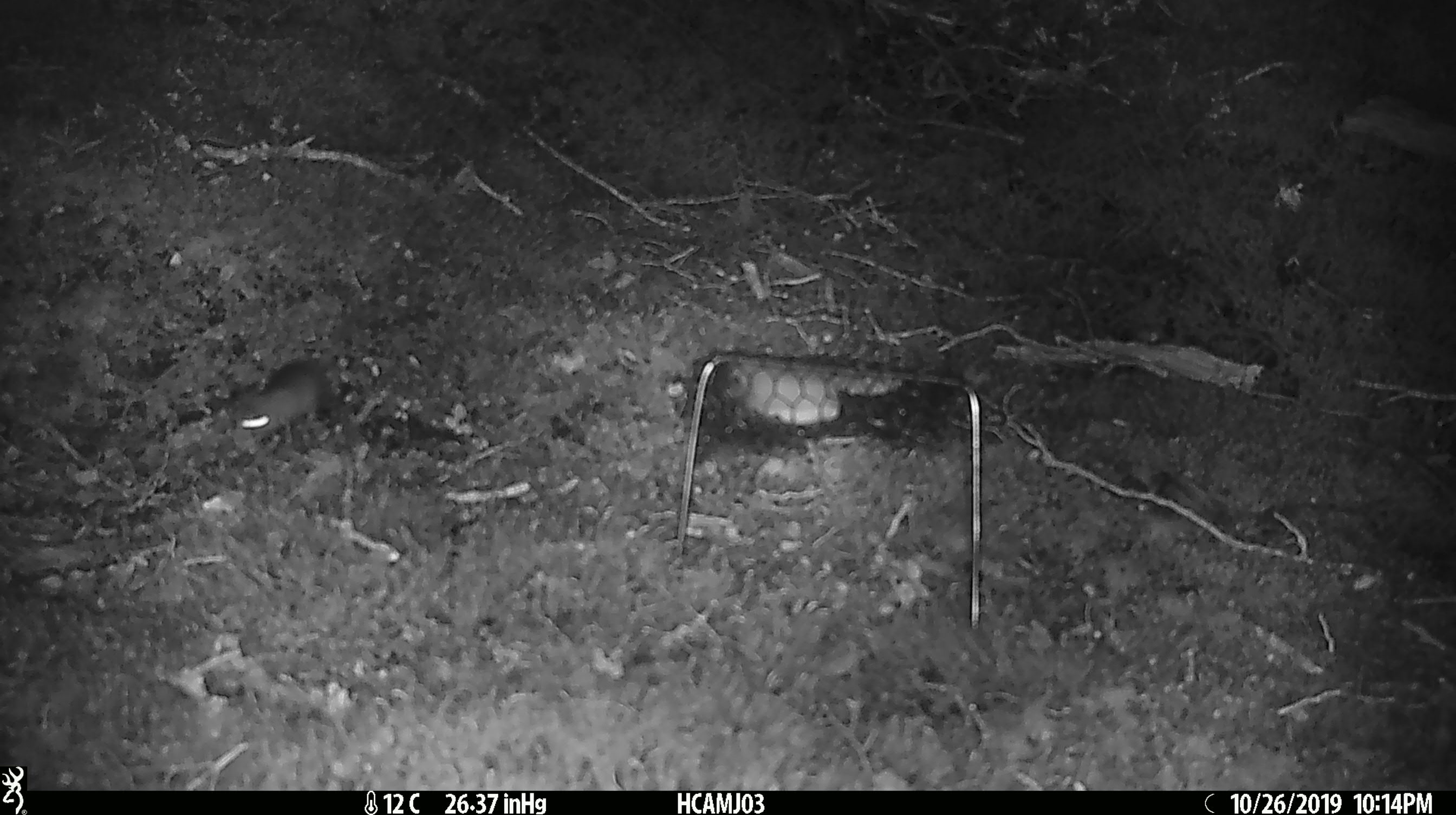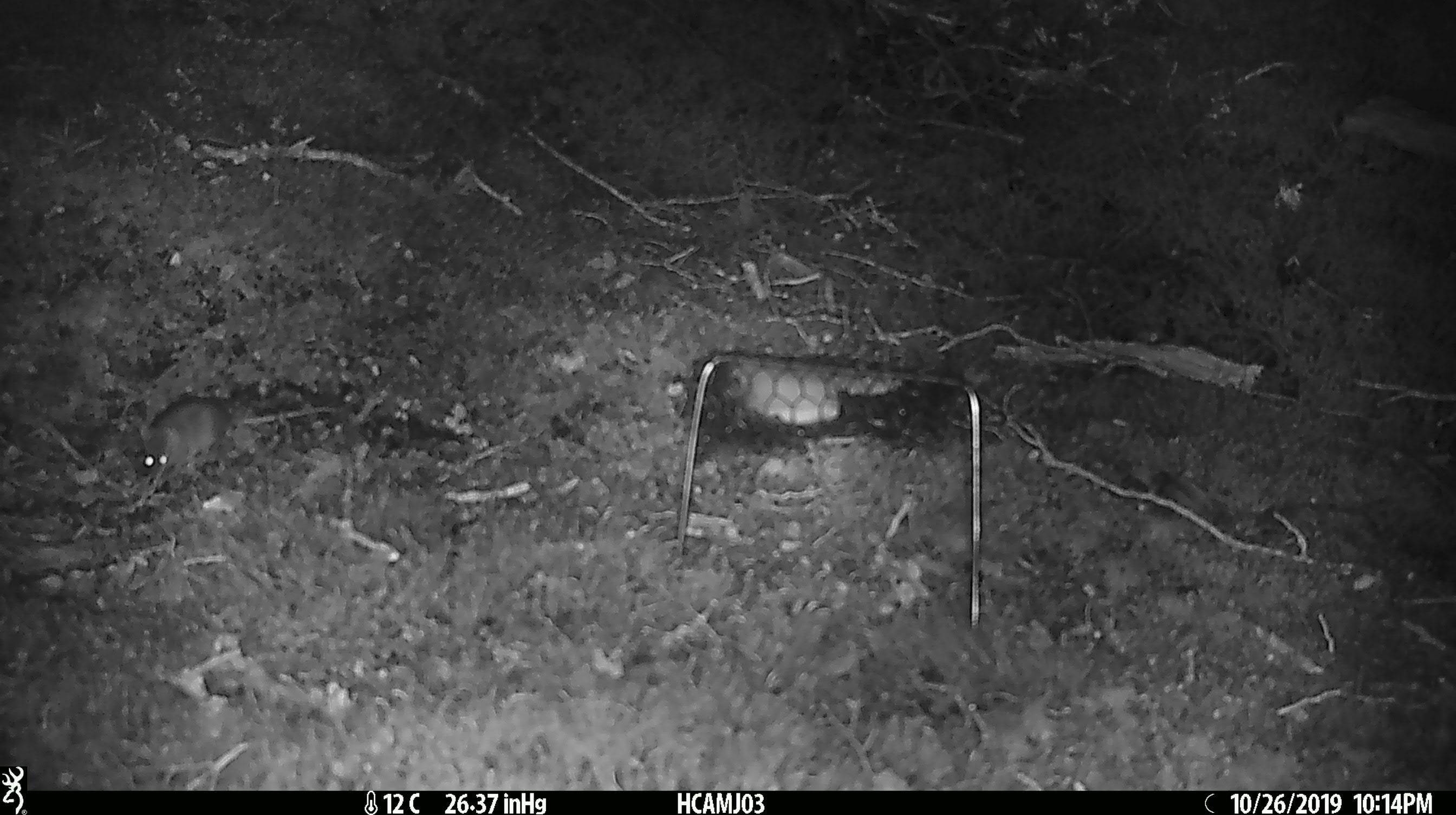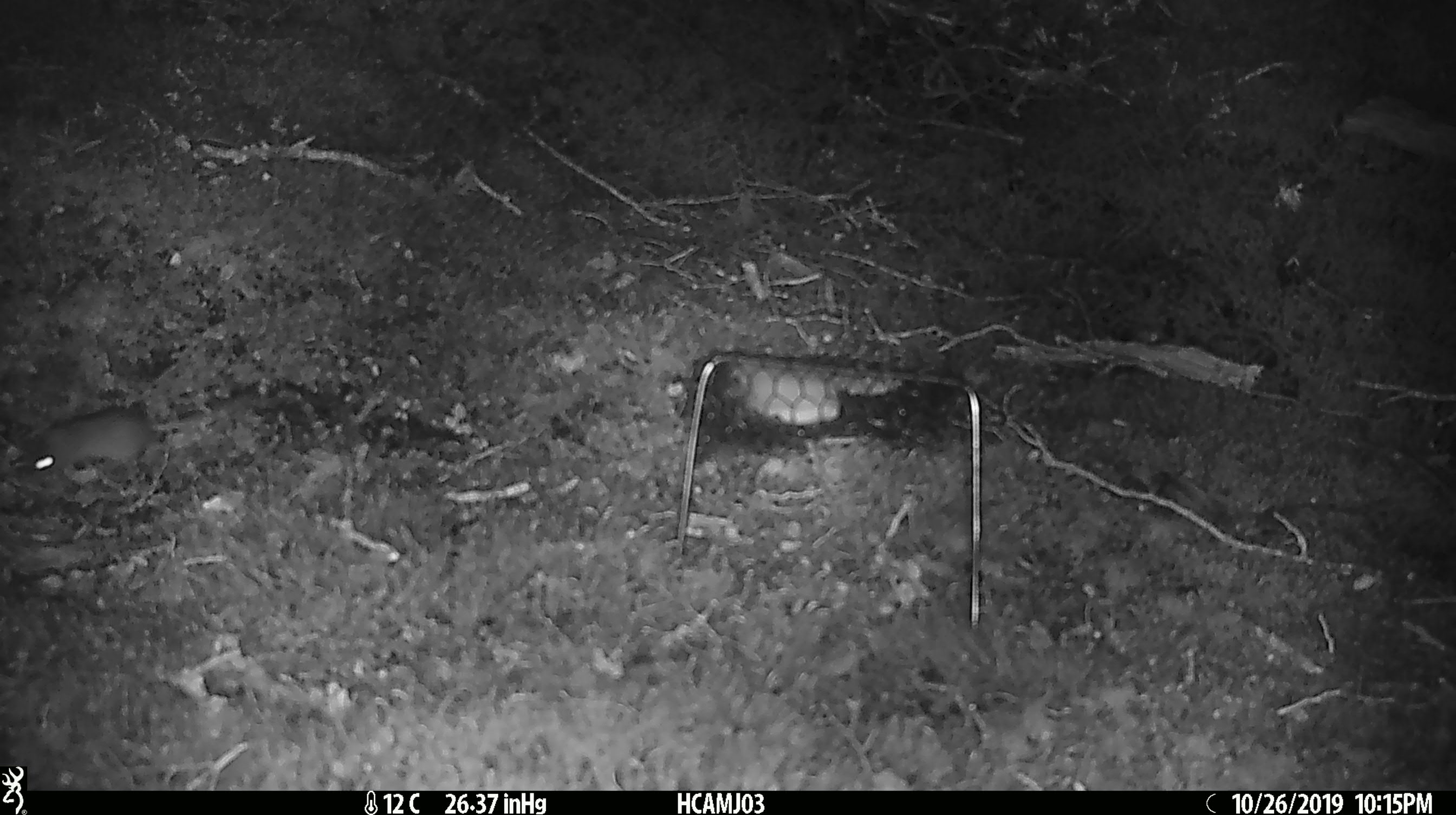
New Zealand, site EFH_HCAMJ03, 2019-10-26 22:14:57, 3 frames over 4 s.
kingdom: Animalia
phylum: Chordata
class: Mammalia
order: Rodentia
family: Muridae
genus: Mus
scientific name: Mus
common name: mouse